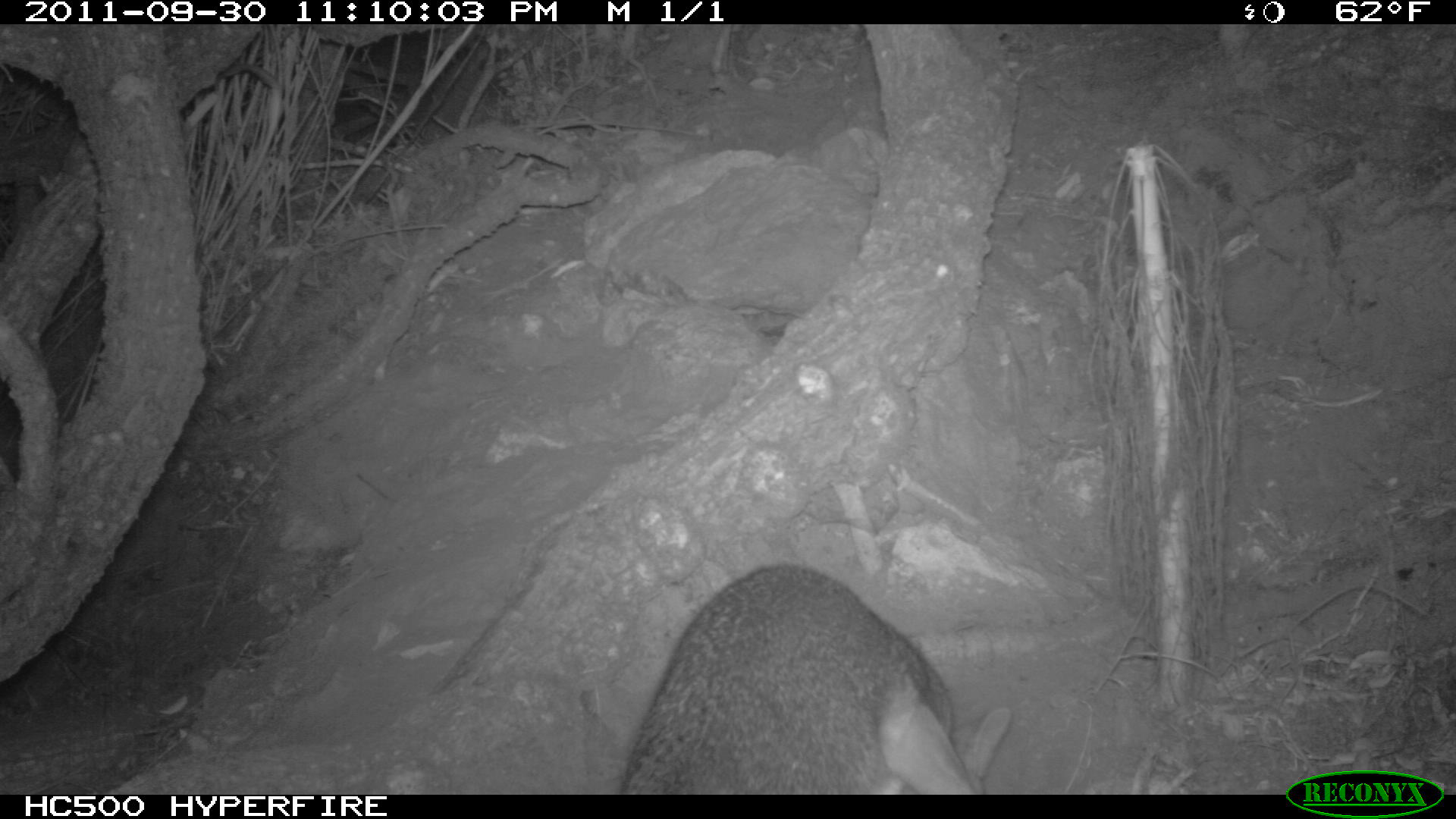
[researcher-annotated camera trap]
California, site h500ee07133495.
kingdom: Animalia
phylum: Chordata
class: Mammalia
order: Carnivora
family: Canidae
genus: Urocyon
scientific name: Urocyon littoralis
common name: island fox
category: fox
Fox (island fox) (Urocyon littoralis).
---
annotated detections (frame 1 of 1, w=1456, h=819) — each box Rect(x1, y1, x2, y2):
fox: Rect(620, 565, 1010, 794)